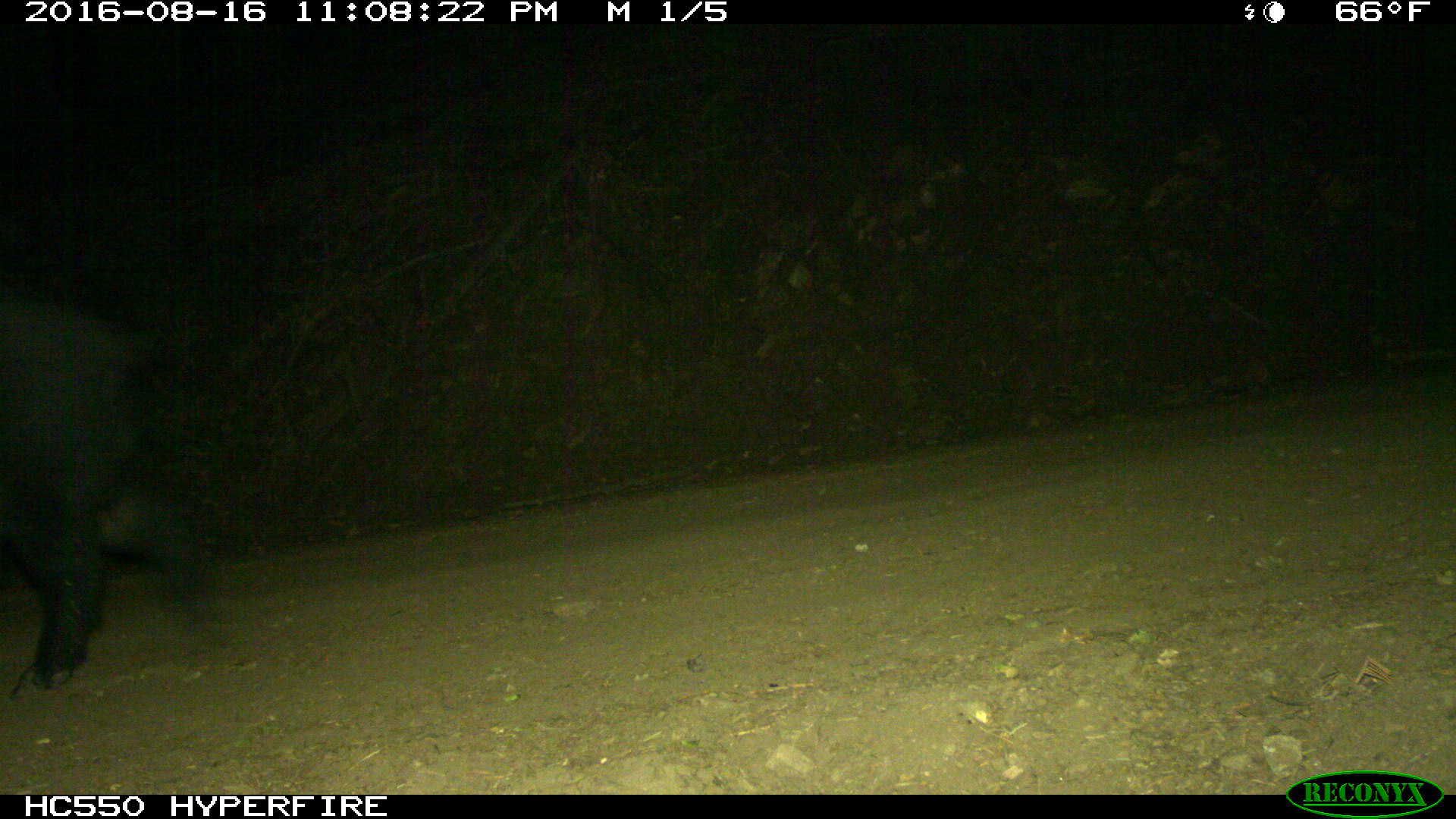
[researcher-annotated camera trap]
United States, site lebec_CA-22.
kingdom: Animalia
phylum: Chordata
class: Mammalia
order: Artiodactyla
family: Suidae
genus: Sus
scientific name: Sus scrofa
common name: wild boar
Sus scrofa (wild boar).